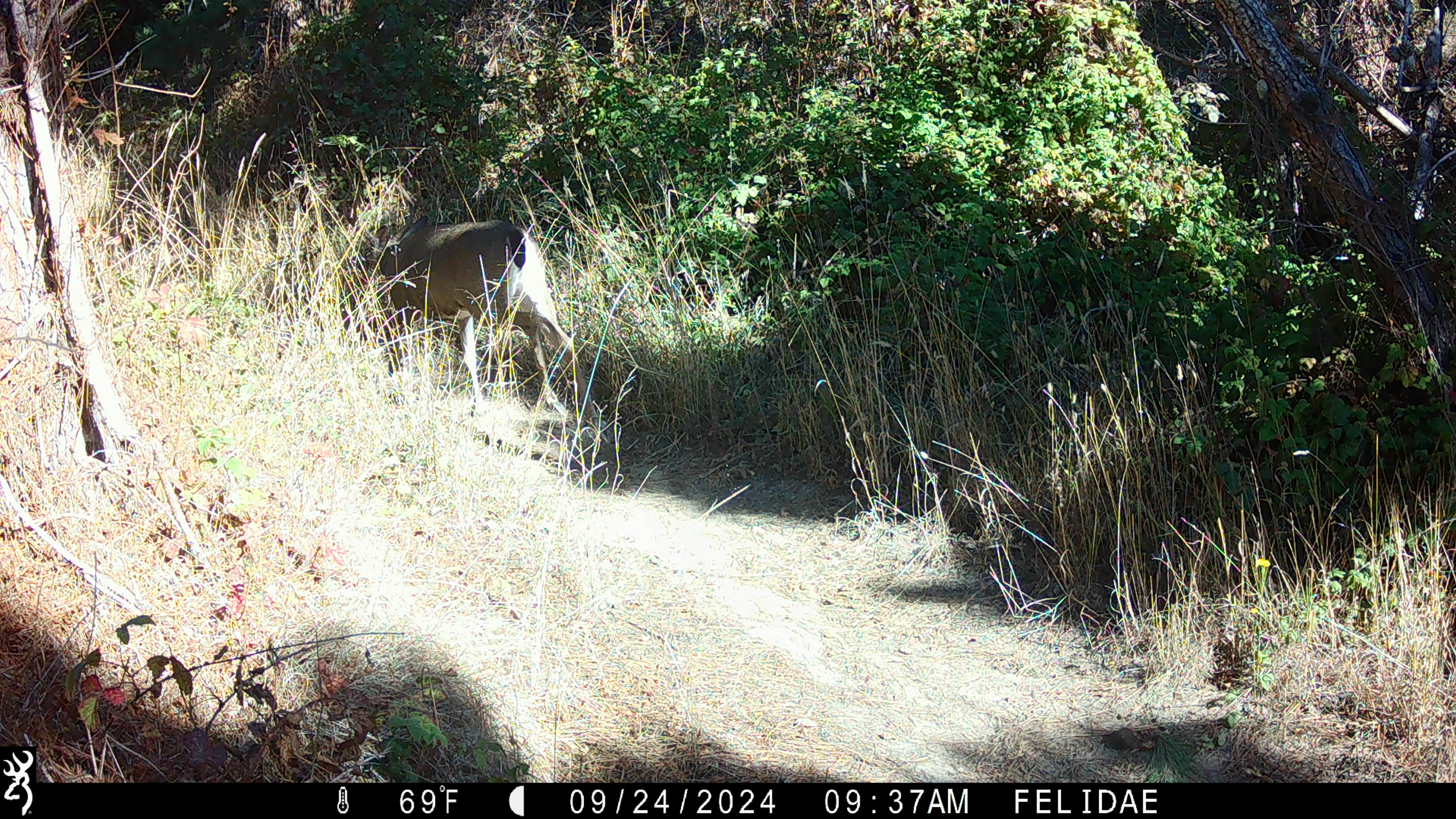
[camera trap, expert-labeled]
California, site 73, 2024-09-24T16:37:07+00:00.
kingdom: Animalia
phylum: Chordata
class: Mammalia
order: Artiodactyla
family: Cervidae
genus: Odocoileus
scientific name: Odocoileus hemionus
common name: mule deer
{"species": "mule deer (Odocoileus hemionus)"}